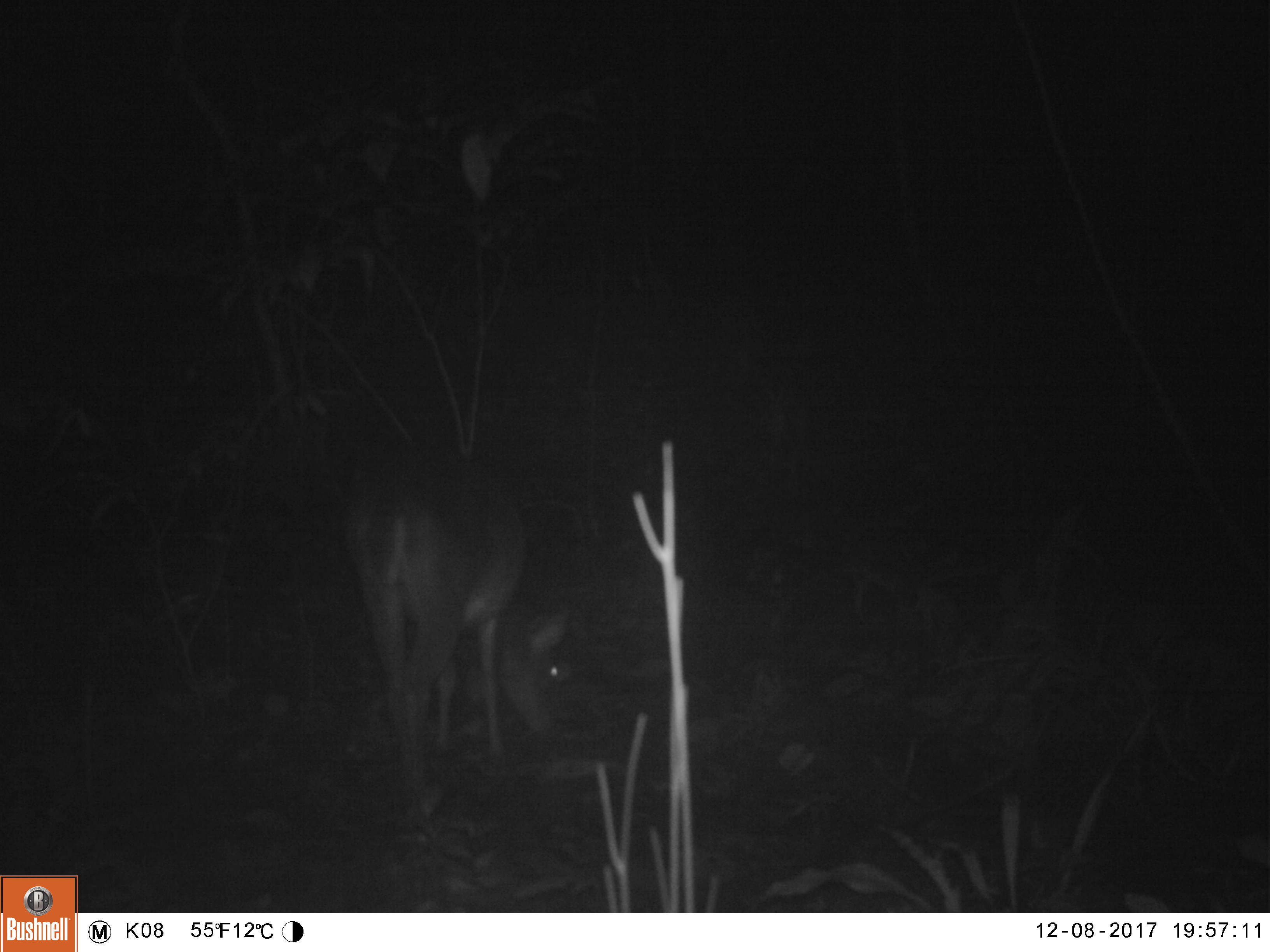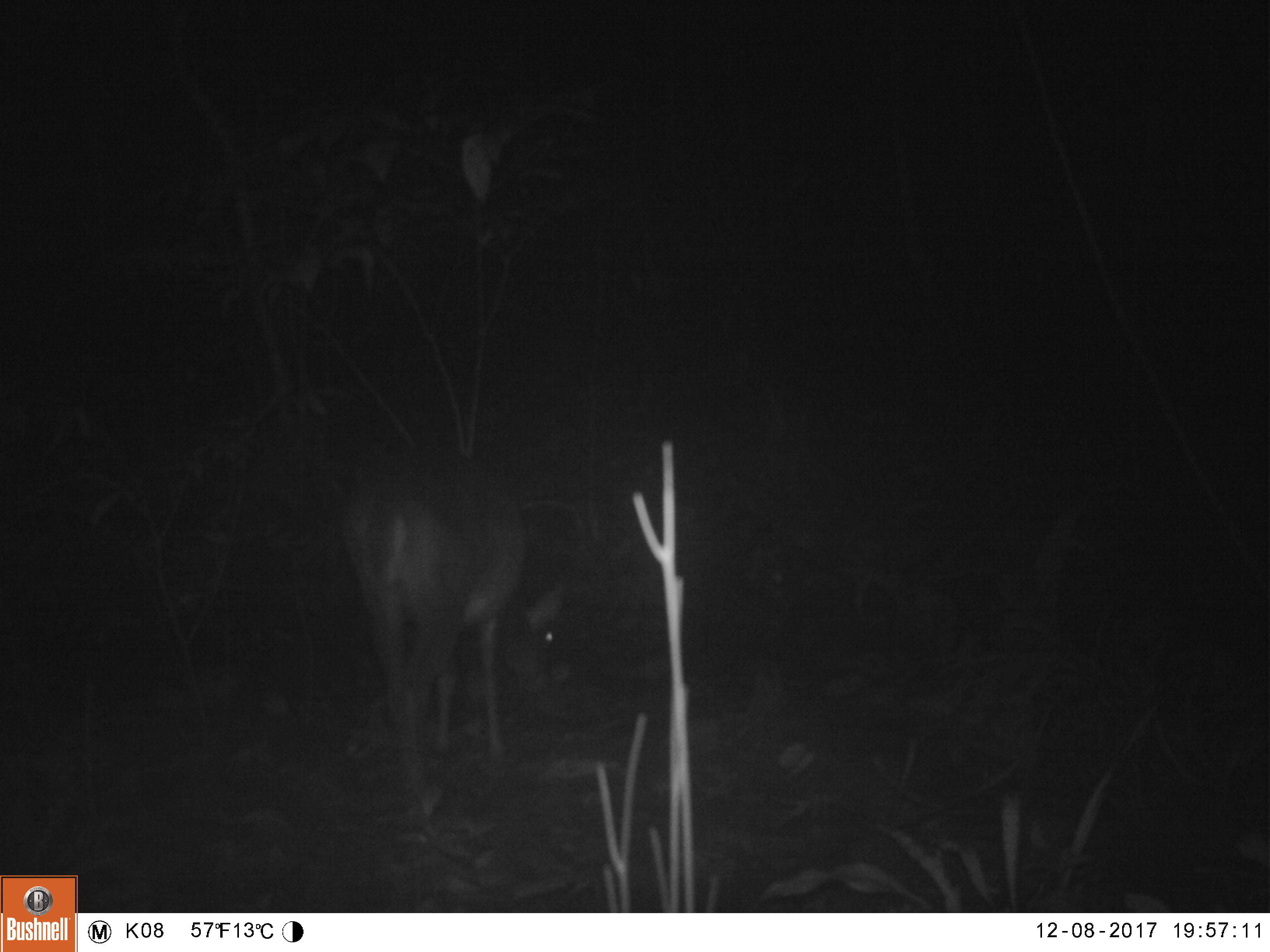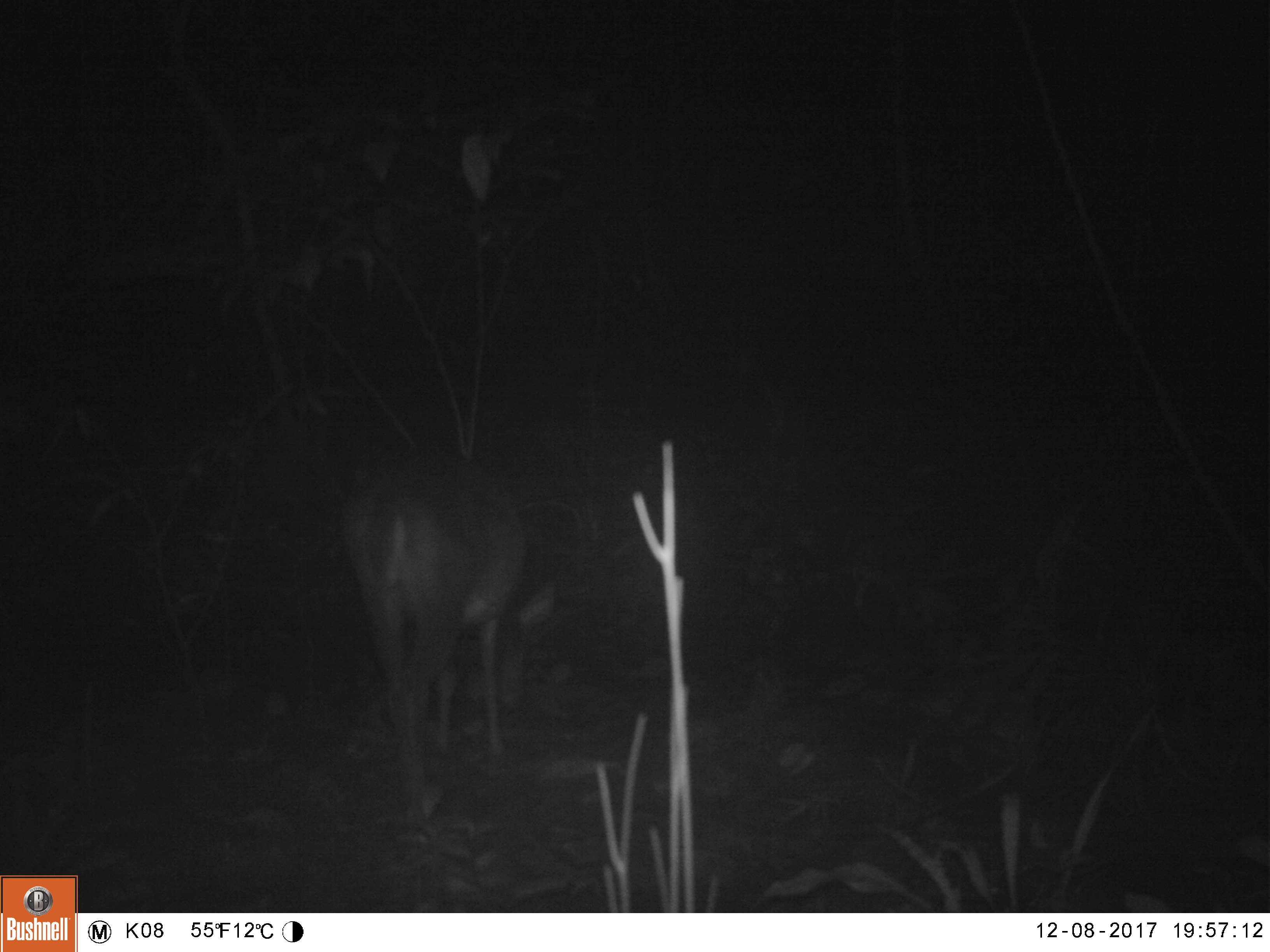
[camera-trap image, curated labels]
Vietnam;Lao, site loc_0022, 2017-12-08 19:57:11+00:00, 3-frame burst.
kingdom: Animalia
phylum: Chordata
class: Mammalia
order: Artiodactyla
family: Cervidae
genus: Muntiacus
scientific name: Muntiacus vuquangensis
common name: large-antlered muntjac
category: large antlered muntjac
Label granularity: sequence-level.